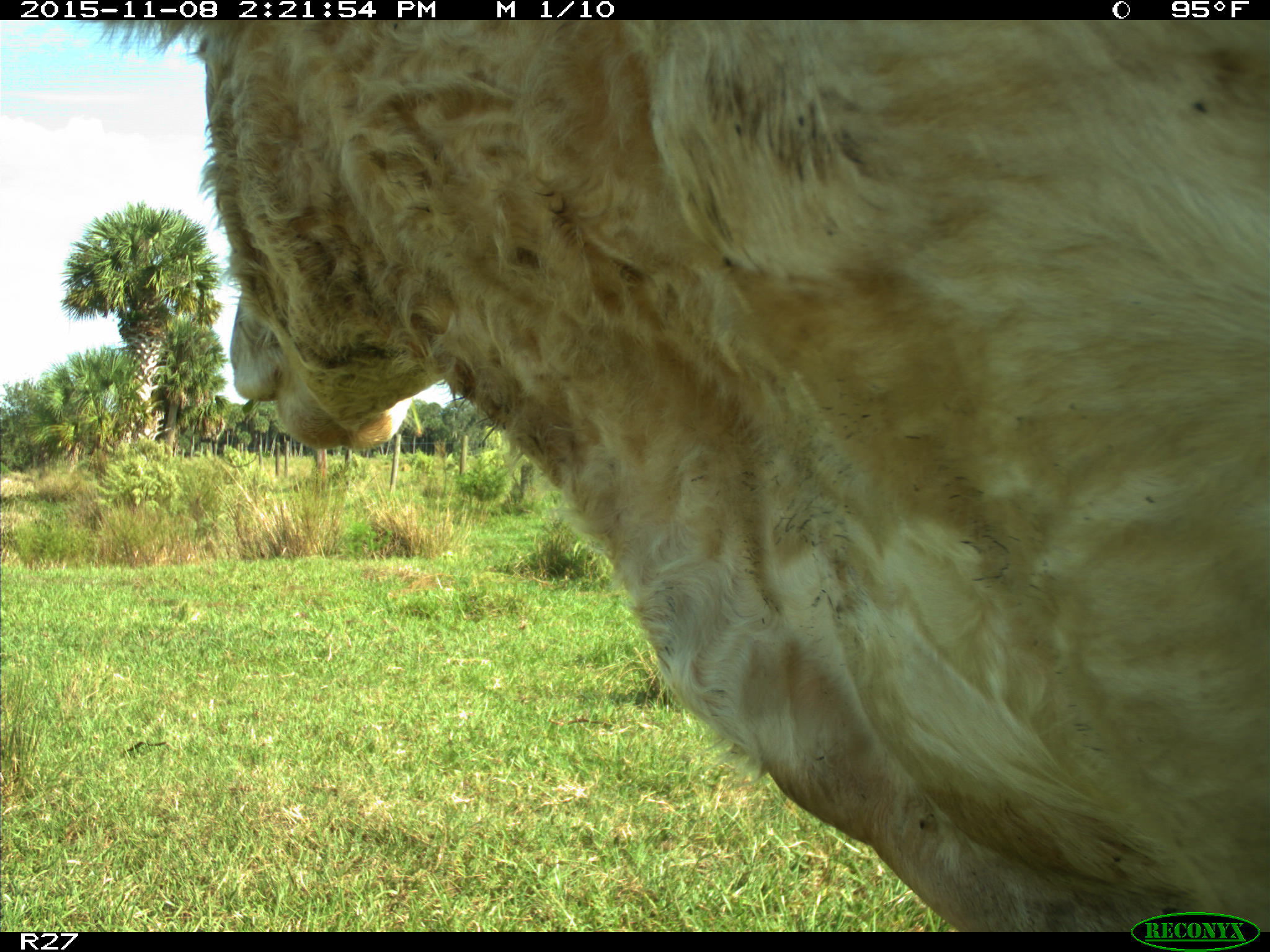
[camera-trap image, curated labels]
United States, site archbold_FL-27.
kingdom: Animalia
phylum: Chordata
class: Mammalia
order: Artiodactyla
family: Bovidae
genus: Bos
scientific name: Bos taurus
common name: domestic cow